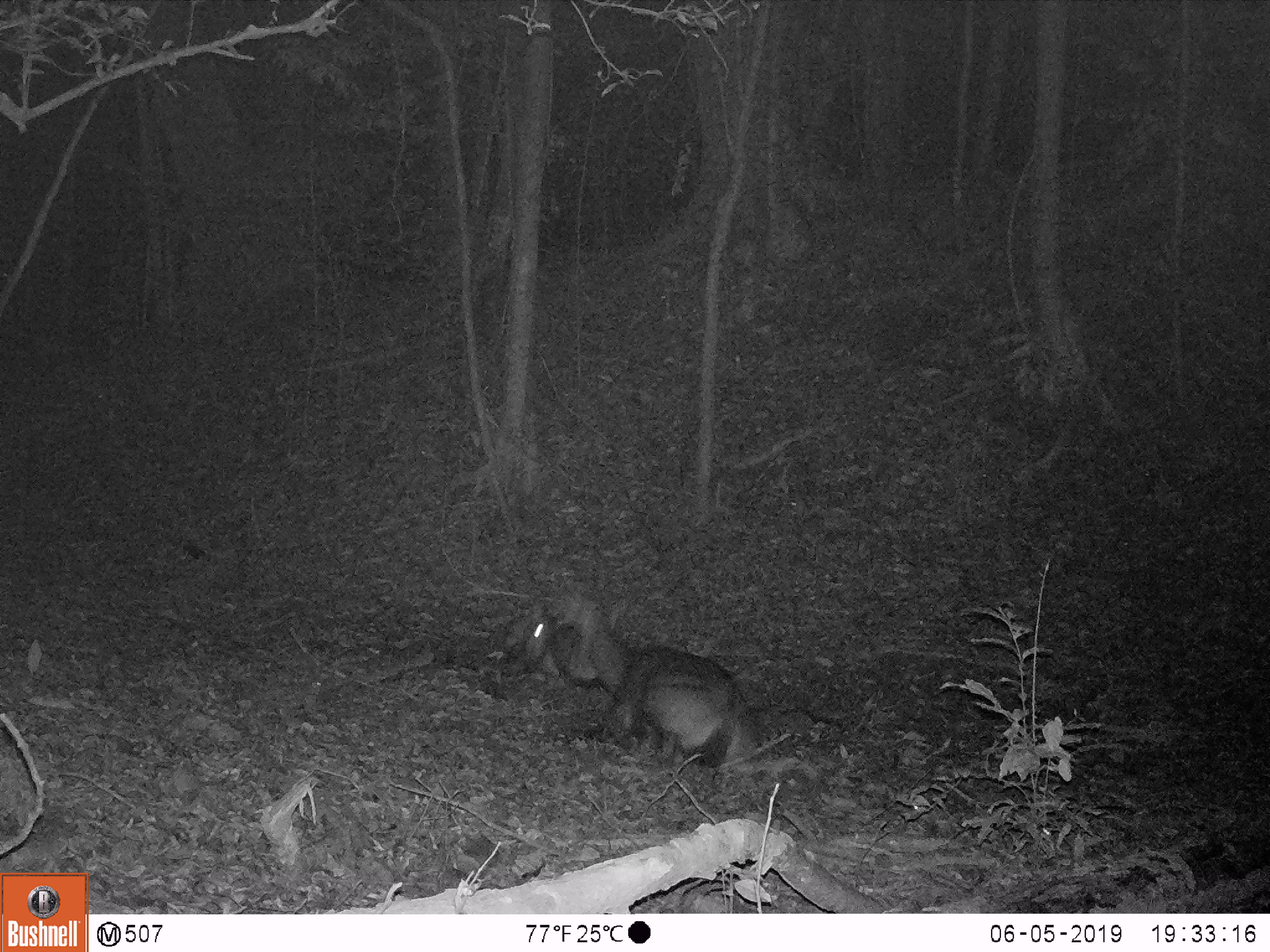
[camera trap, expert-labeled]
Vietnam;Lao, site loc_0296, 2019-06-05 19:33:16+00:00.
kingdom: Animalia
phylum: Chordata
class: Mammalia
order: Artiodactyla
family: Cervidae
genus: Rusa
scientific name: Rusa unicolor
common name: sambar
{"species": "sambar (Rusa unicolor)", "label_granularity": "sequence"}